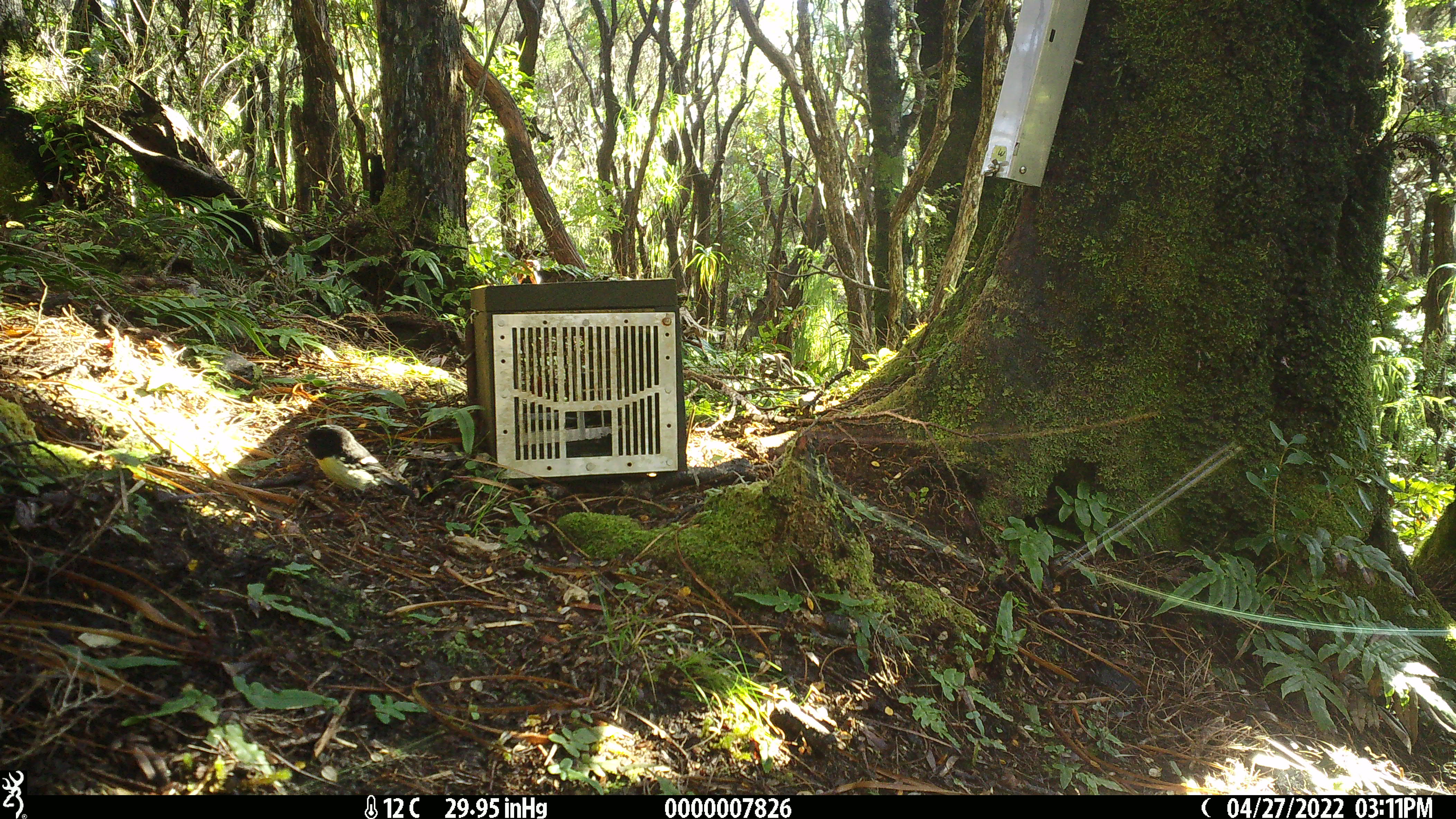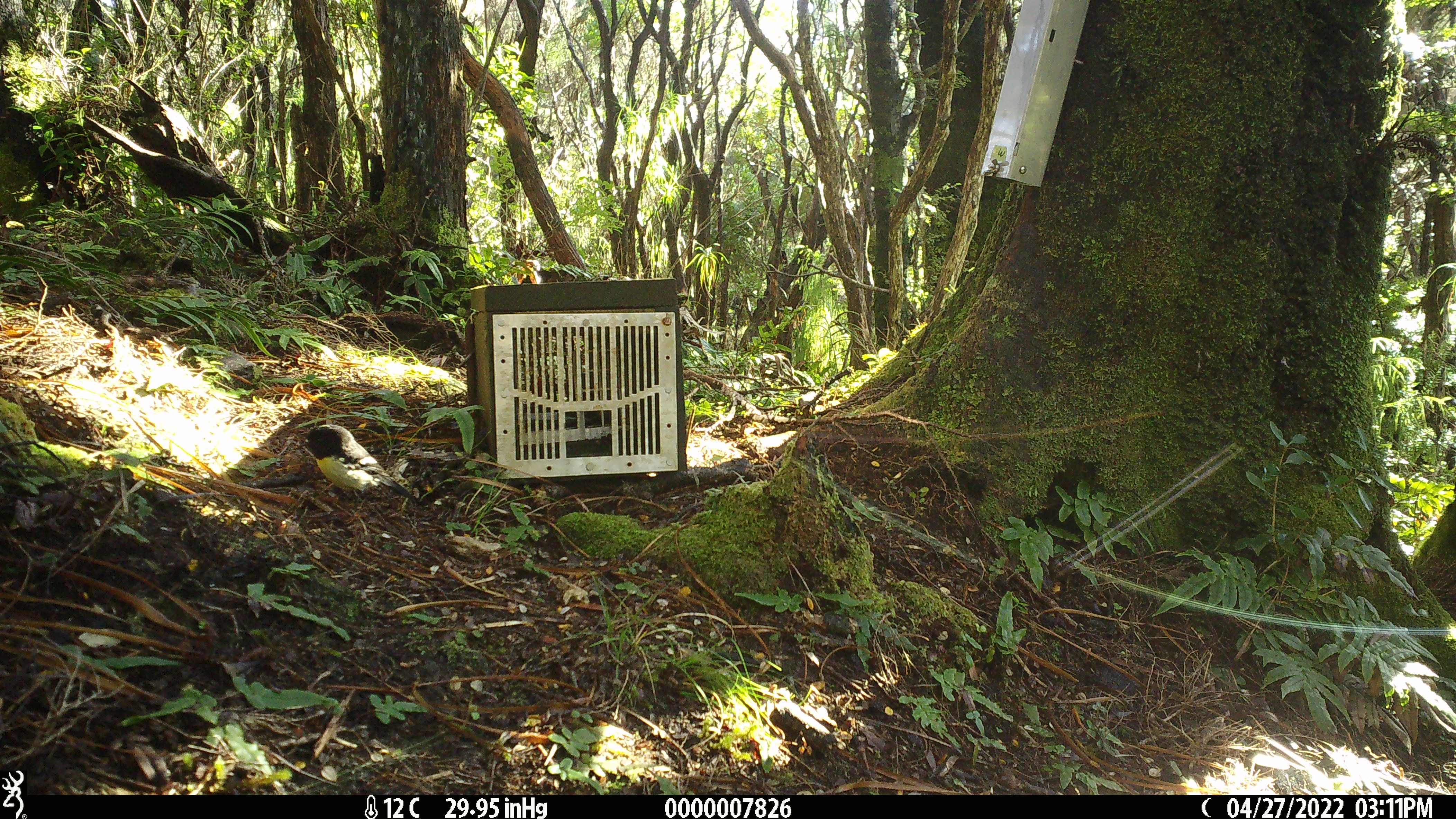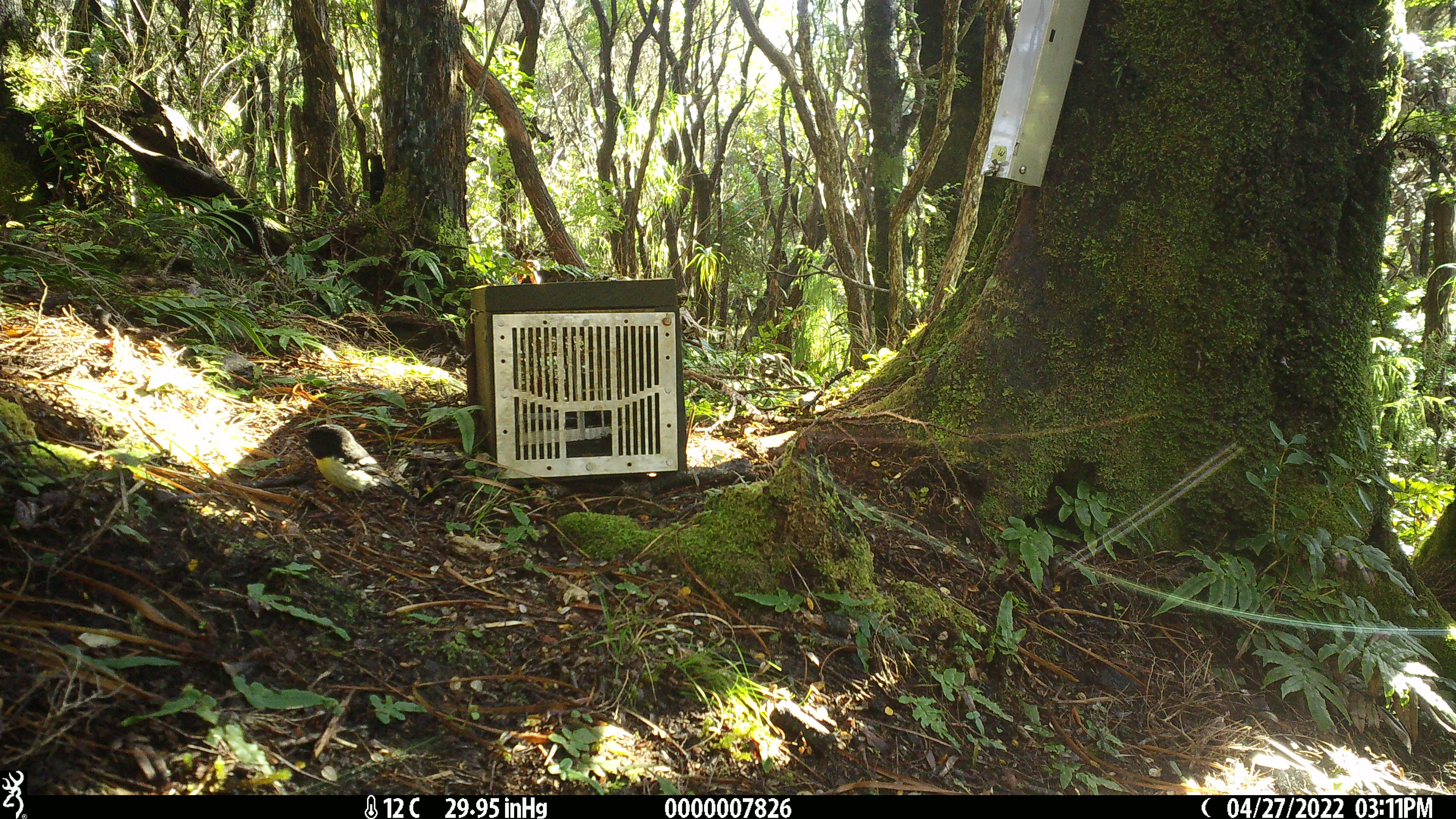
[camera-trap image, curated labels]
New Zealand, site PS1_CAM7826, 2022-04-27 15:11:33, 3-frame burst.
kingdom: Animalia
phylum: Chordata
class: Aves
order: Passeriformes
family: Petroicidae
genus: Petroica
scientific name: Petroica macrocephala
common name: tomtit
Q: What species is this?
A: Tomtit (Petroica macrocephala).